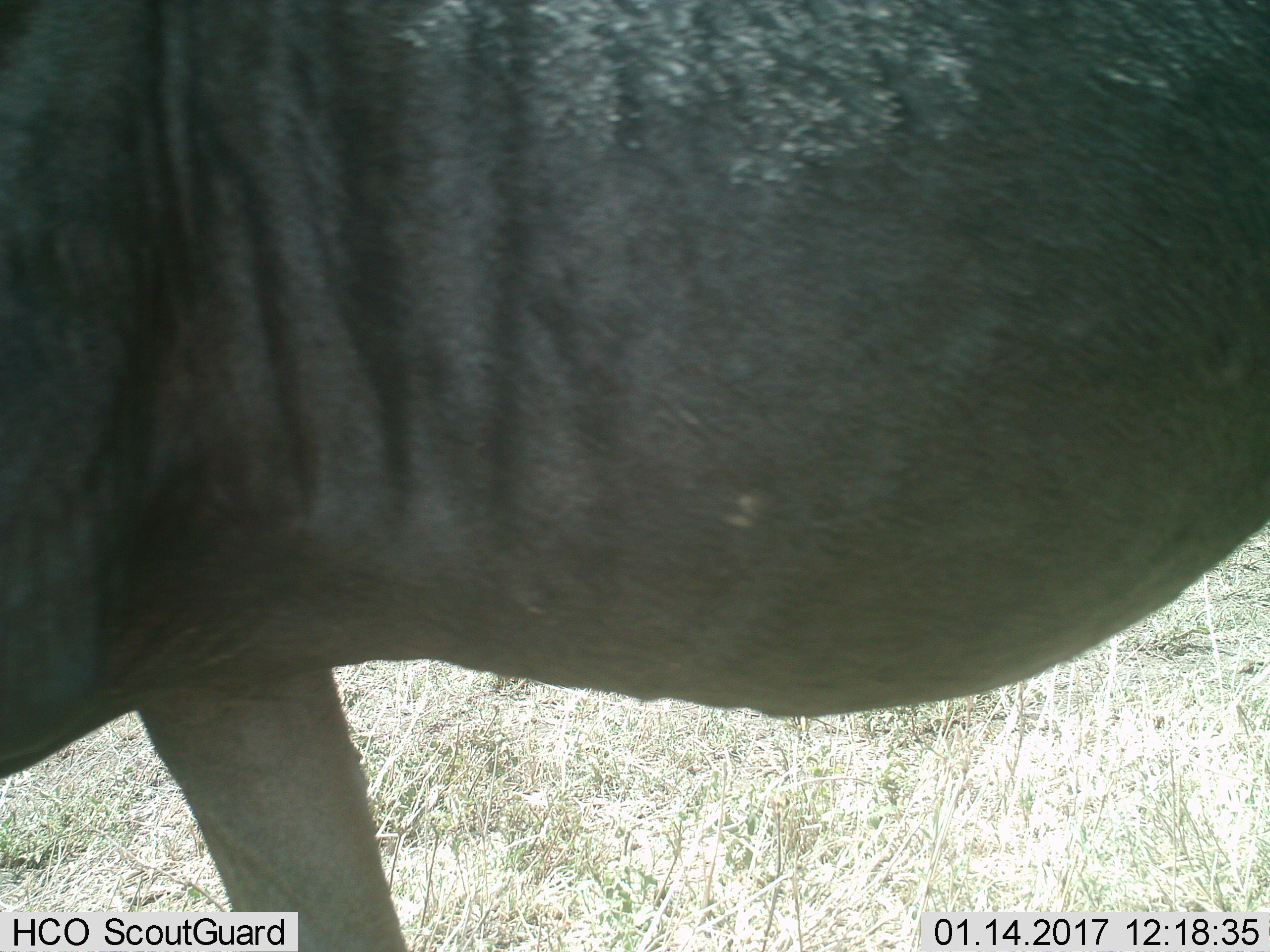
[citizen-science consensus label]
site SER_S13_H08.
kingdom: Animalia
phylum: Chordata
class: Mammalia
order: Artiodactyla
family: Bovidae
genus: Connochaetes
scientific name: Connochaetes taurinus taurinus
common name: blue wildebeest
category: wildebeestblue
Wildebeestblue (blue wildebeest) (Connochaetes taurinus taurinus), count 1. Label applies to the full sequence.